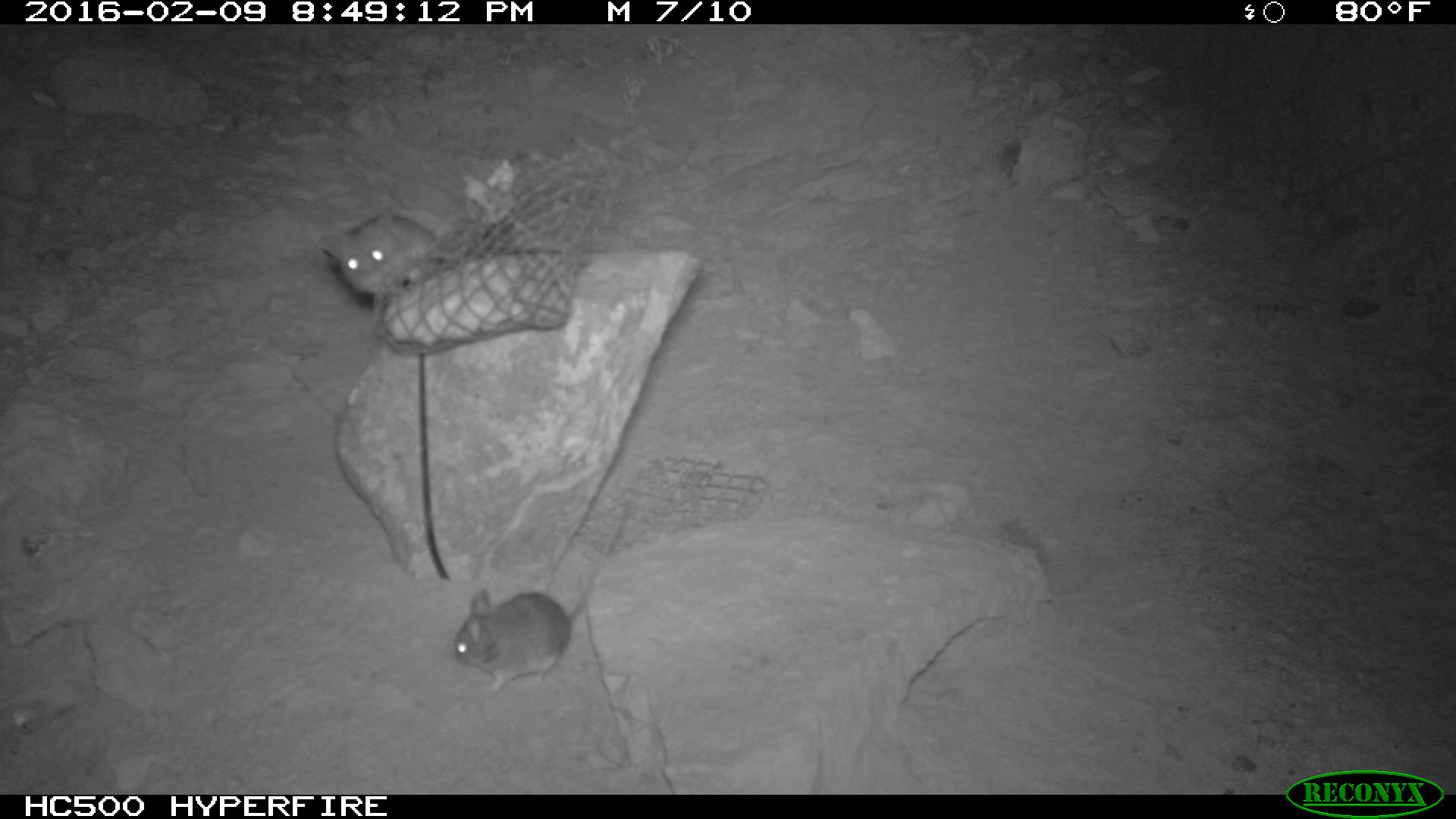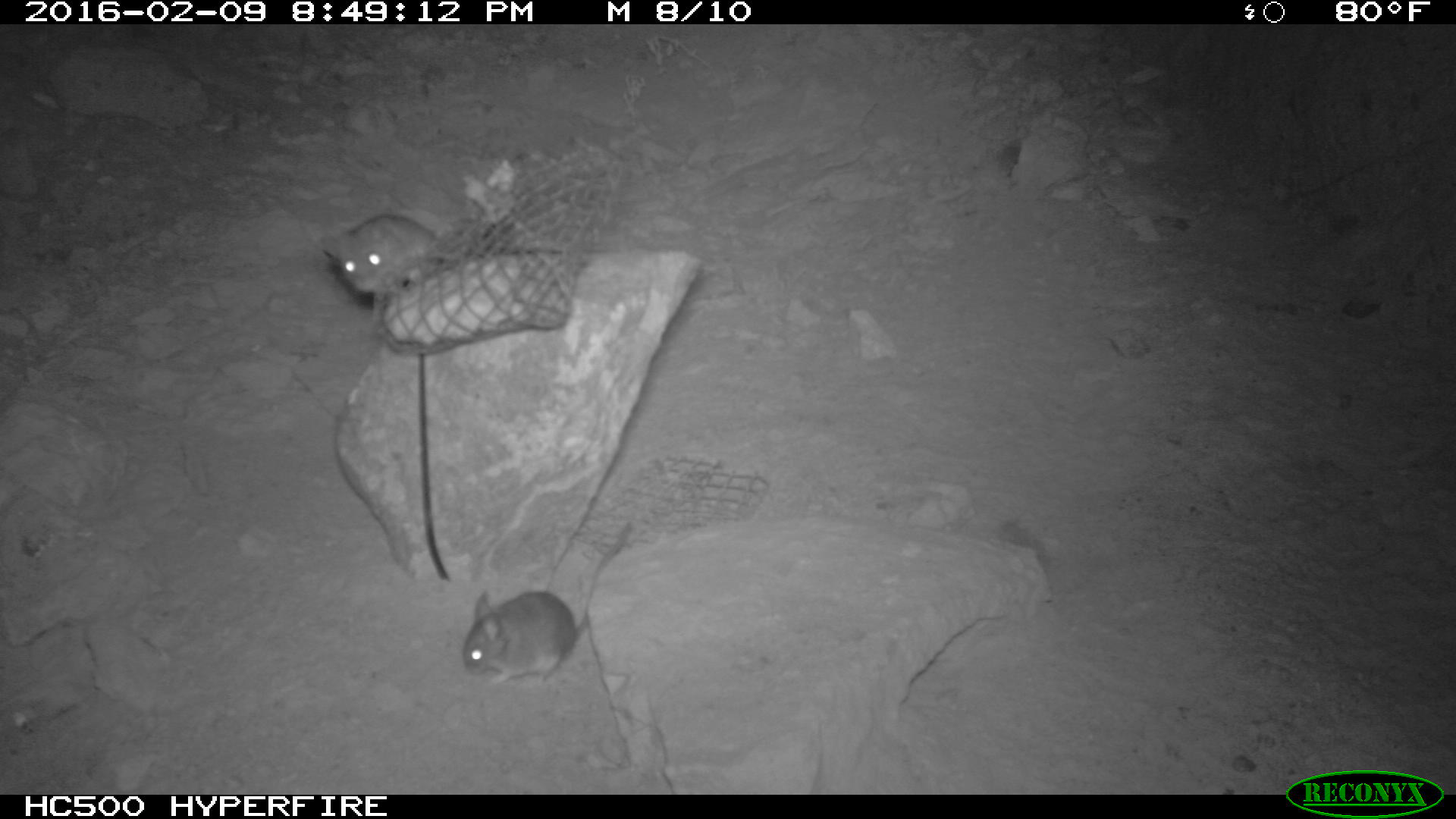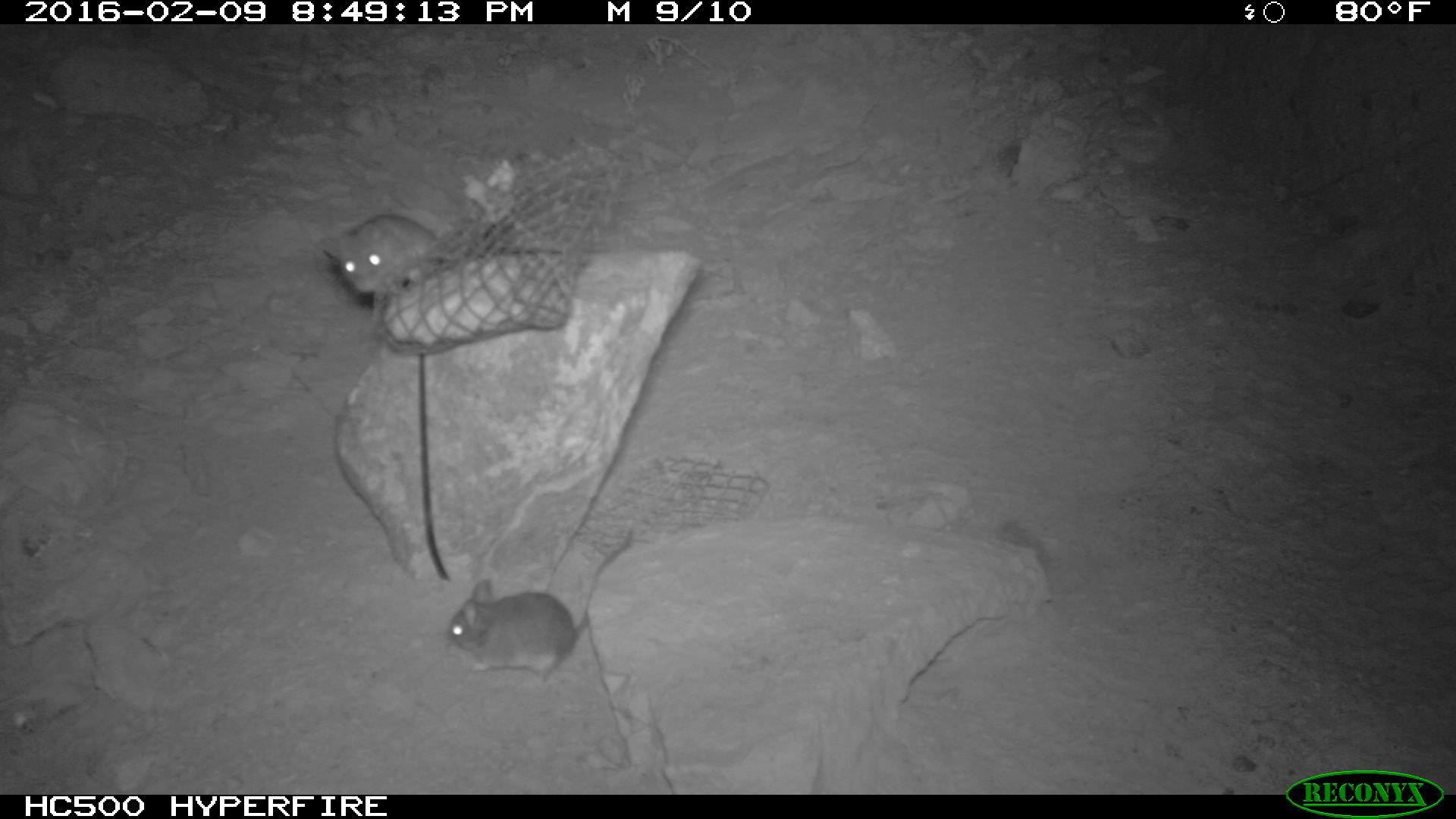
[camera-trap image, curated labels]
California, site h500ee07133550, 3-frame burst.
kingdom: Animalia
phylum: Chordata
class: Mammalia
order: Rodentia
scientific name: Rodentia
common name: rodent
Rodent (Rodentia).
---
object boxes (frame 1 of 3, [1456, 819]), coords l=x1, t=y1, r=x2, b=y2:
rodent: l=453, t=509, r=627, b=692; l=322, t=212, r=439, b=328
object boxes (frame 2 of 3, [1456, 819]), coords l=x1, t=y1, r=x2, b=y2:
rodent: l=463, t=520, r=632, b=685; l=322, t=213, r=453, b=300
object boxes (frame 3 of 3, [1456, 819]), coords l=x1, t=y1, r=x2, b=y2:
rodent: l=443, t=526, r=635, b=681; l=318, t=212, r=441, b=330